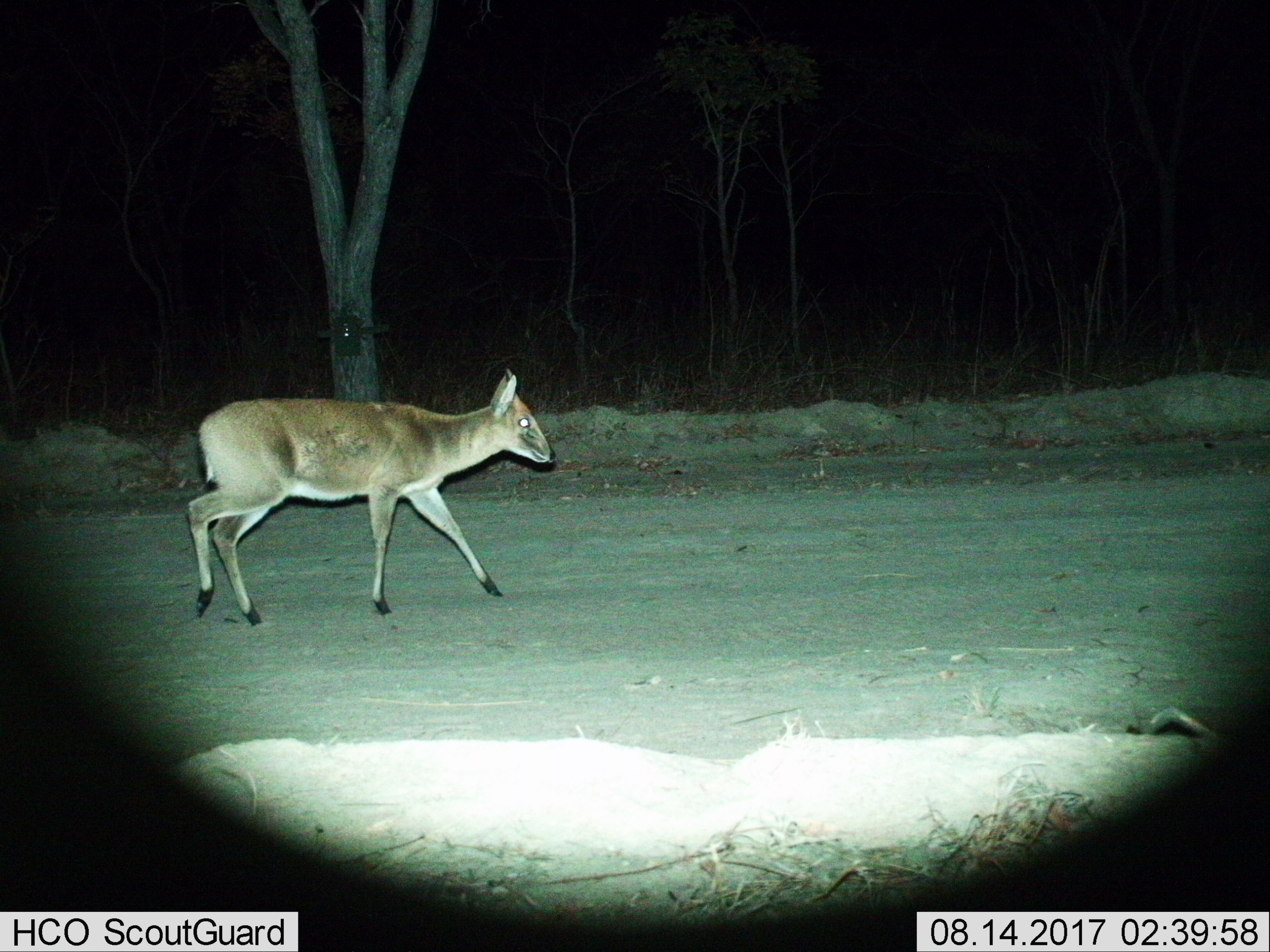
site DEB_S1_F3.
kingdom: Animalia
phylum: Chordata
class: Mammalia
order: Artiodactyla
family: Bovidae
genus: Sylvicapra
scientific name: Sylvicapra grimmia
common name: common duiker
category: duikercommongrey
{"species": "duikercommongrey (common duiker) (Sylvicapra grimmia)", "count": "1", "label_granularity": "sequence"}